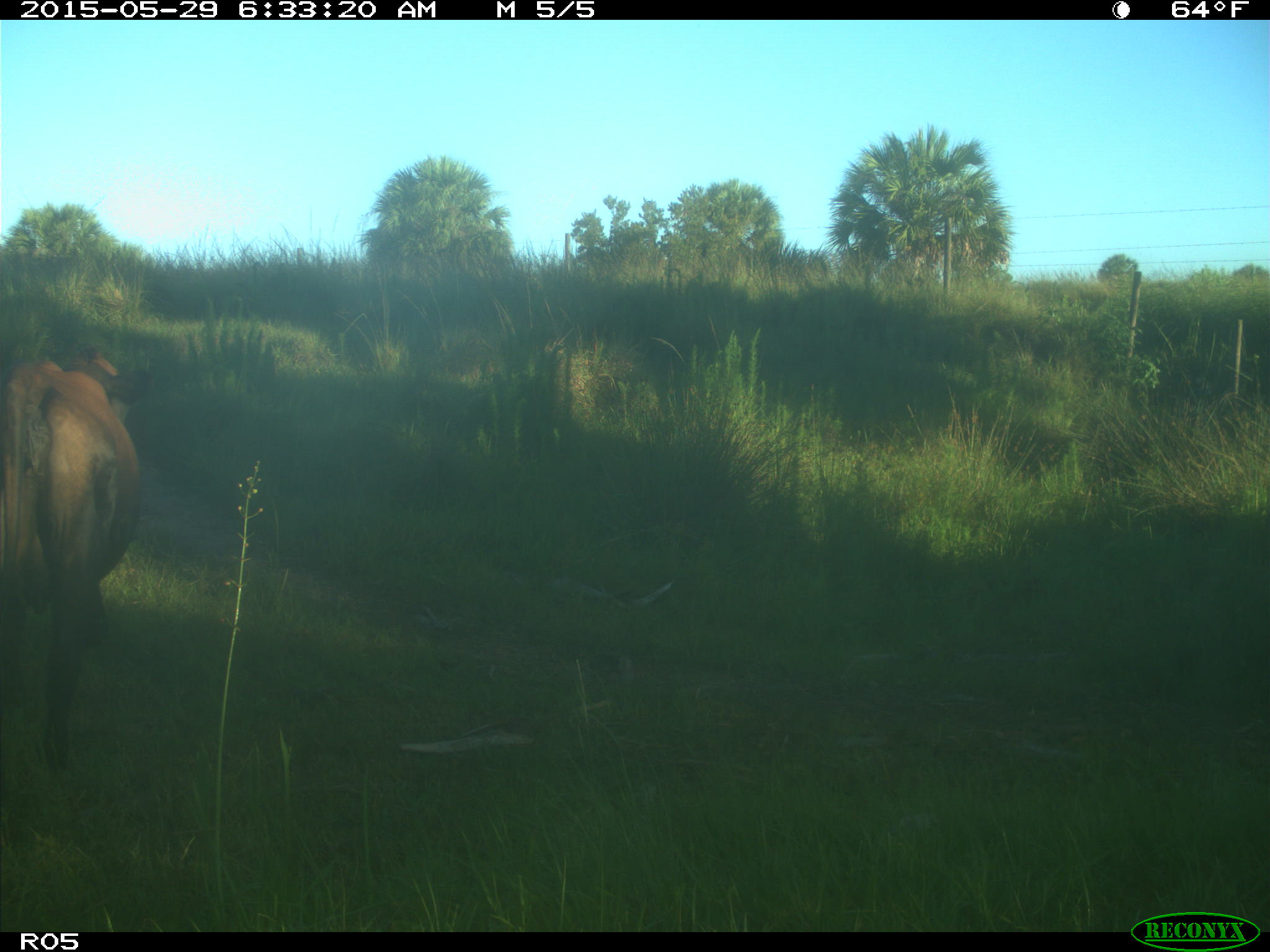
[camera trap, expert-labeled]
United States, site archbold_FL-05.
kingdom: Animalia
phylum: Chordata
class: Mammalia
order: Artiodactyla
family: Bovidae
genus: Bos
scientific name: Bos taurus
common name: domestic cow